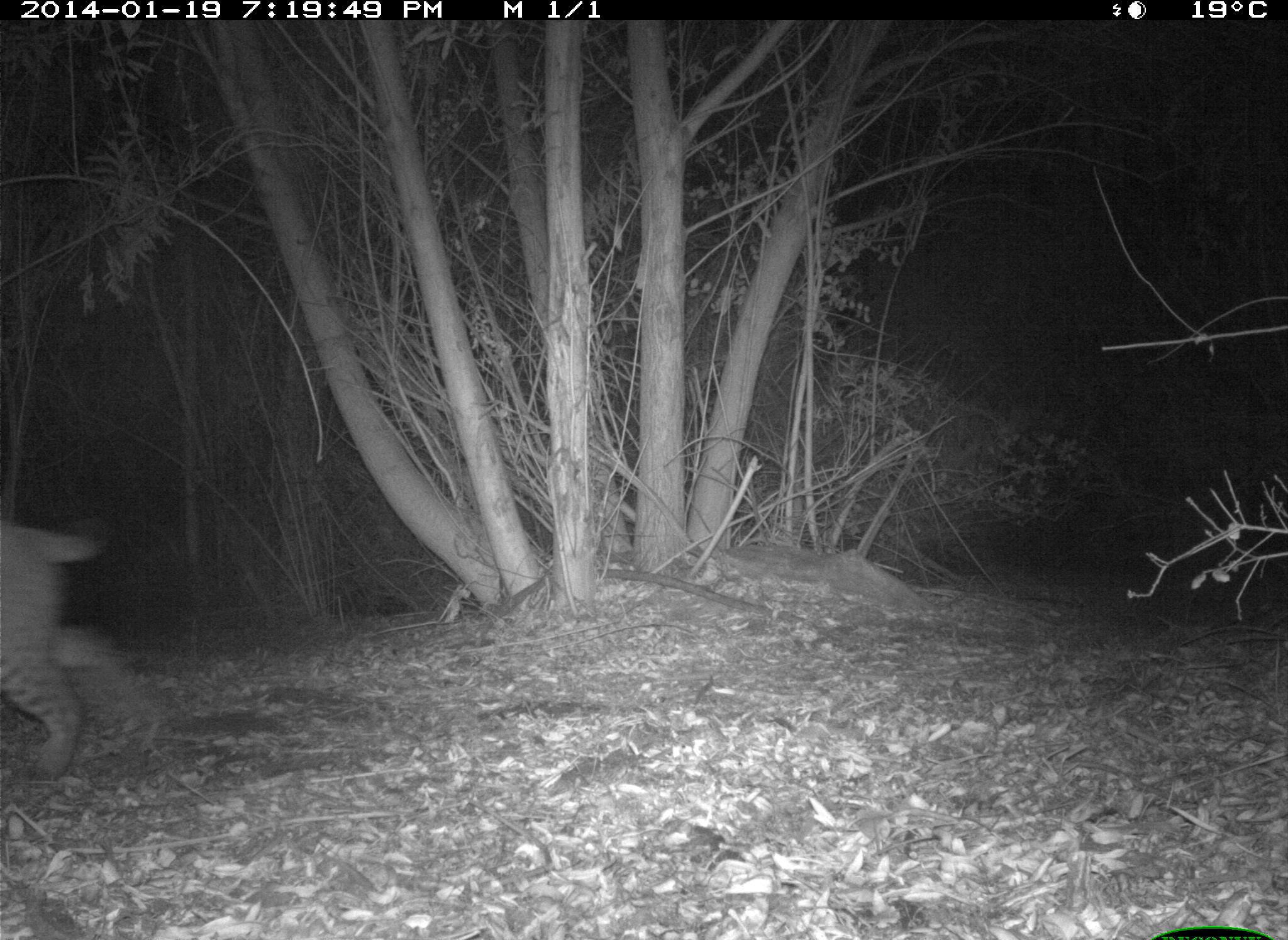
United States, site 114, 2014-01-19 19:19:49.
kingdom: Animalia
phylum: Chordata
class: Mammalia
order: Carnivora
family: Felidae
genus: Lynx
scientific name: Lynx rufus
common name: bobcat